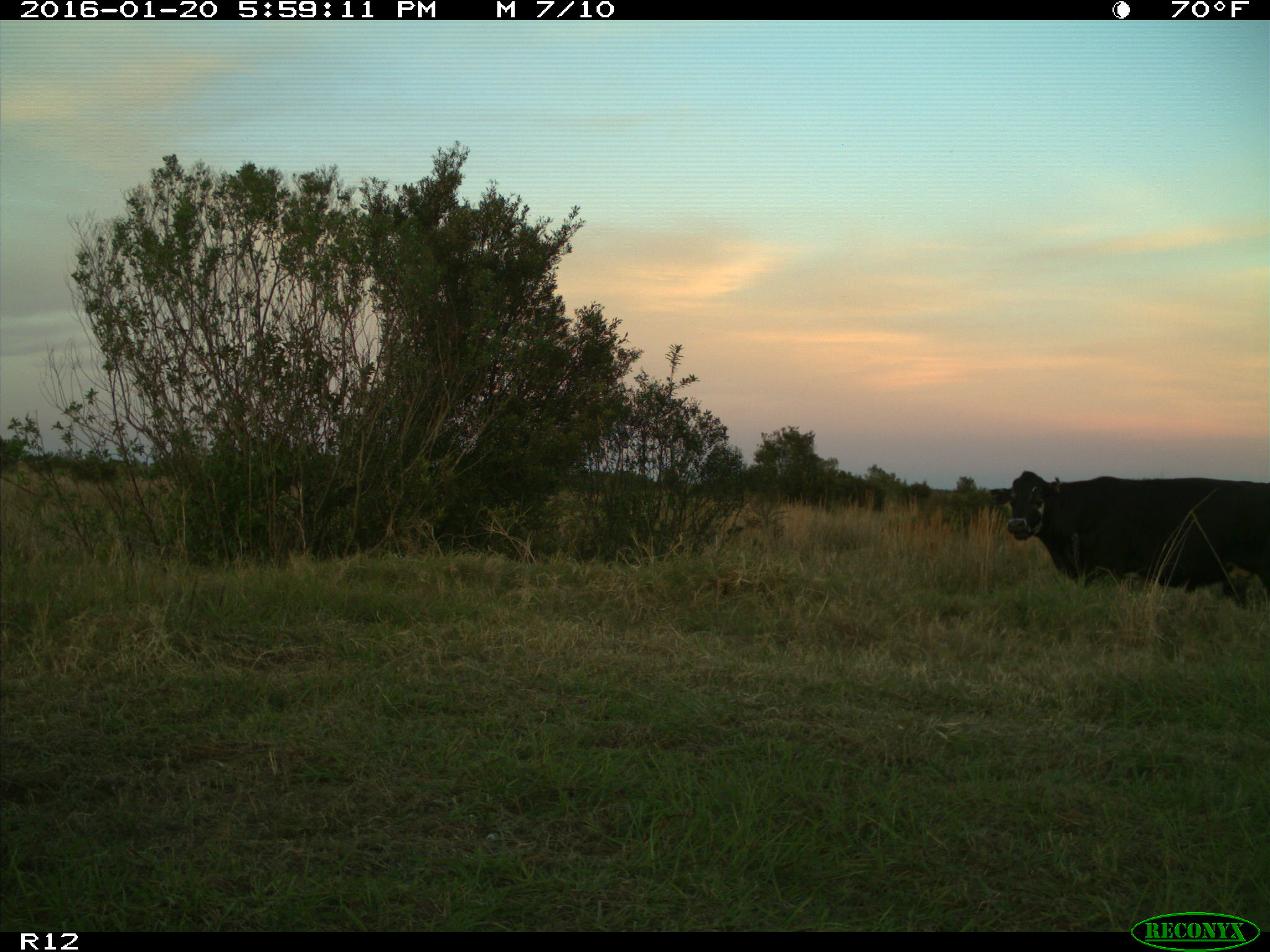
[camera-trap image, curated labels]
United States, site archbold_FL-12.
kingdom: Animalia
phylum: Chordata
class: Mammalia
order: Artiodactyla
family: Bovidae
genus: Bos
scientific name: Bos taurus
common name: domestic cow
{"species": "Bos taurus (domestic cow)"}